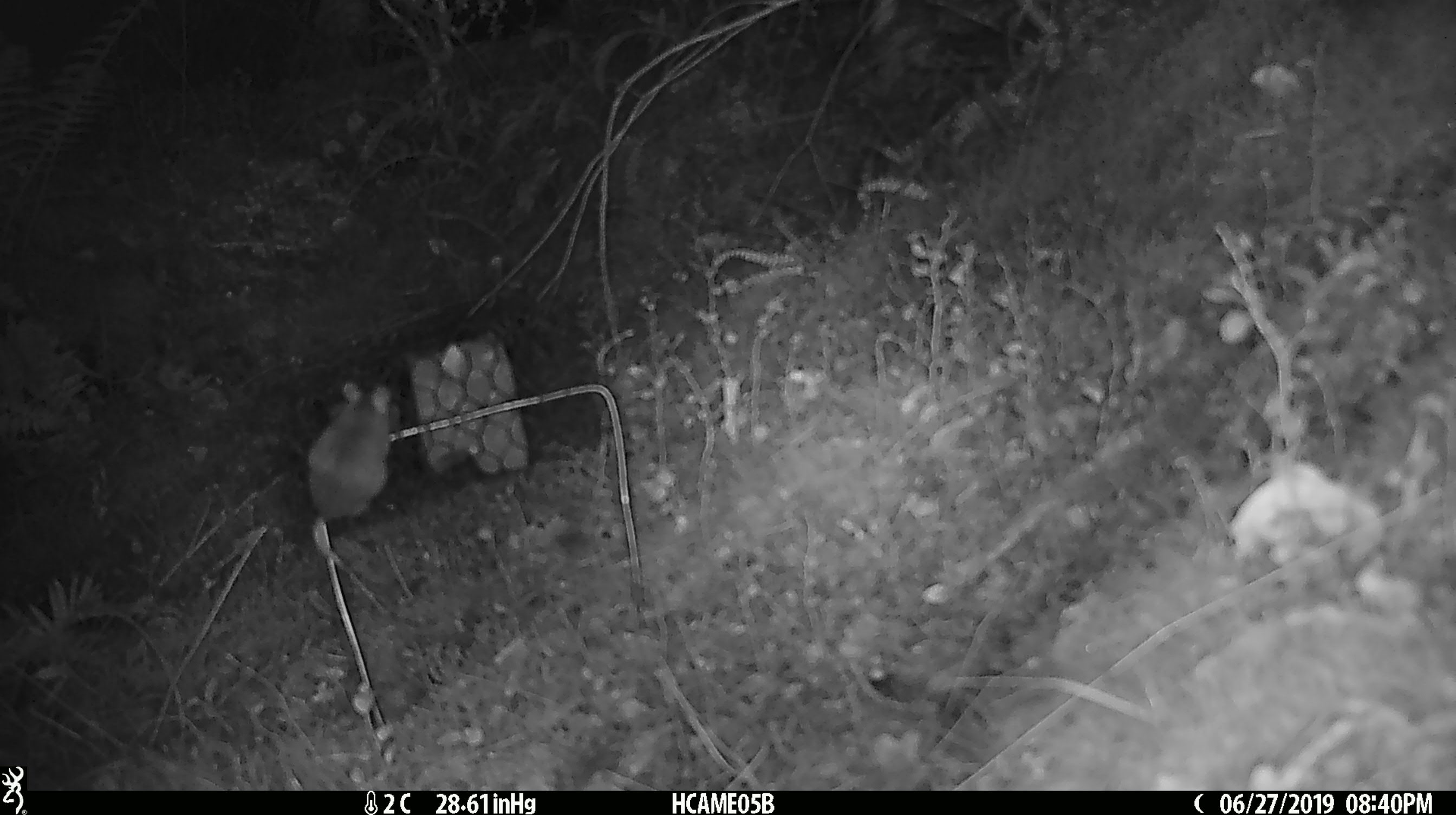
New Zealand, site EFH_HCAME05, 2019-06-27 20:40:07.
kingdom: Animalia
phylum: Chordata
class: Mammalia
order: Rodentia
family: Muridae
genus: Mus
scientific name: Mus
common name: mouse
Mouse (Mus).